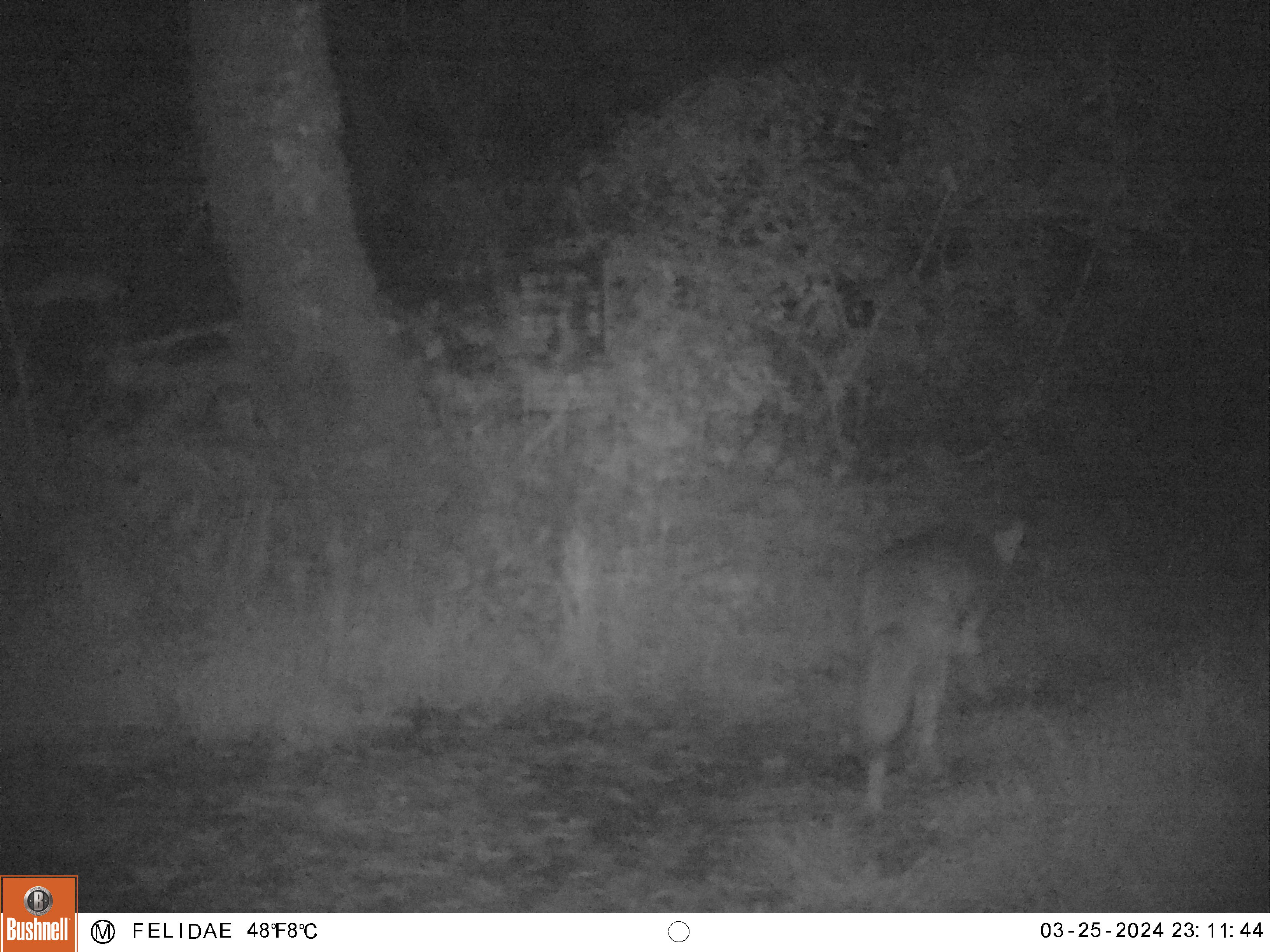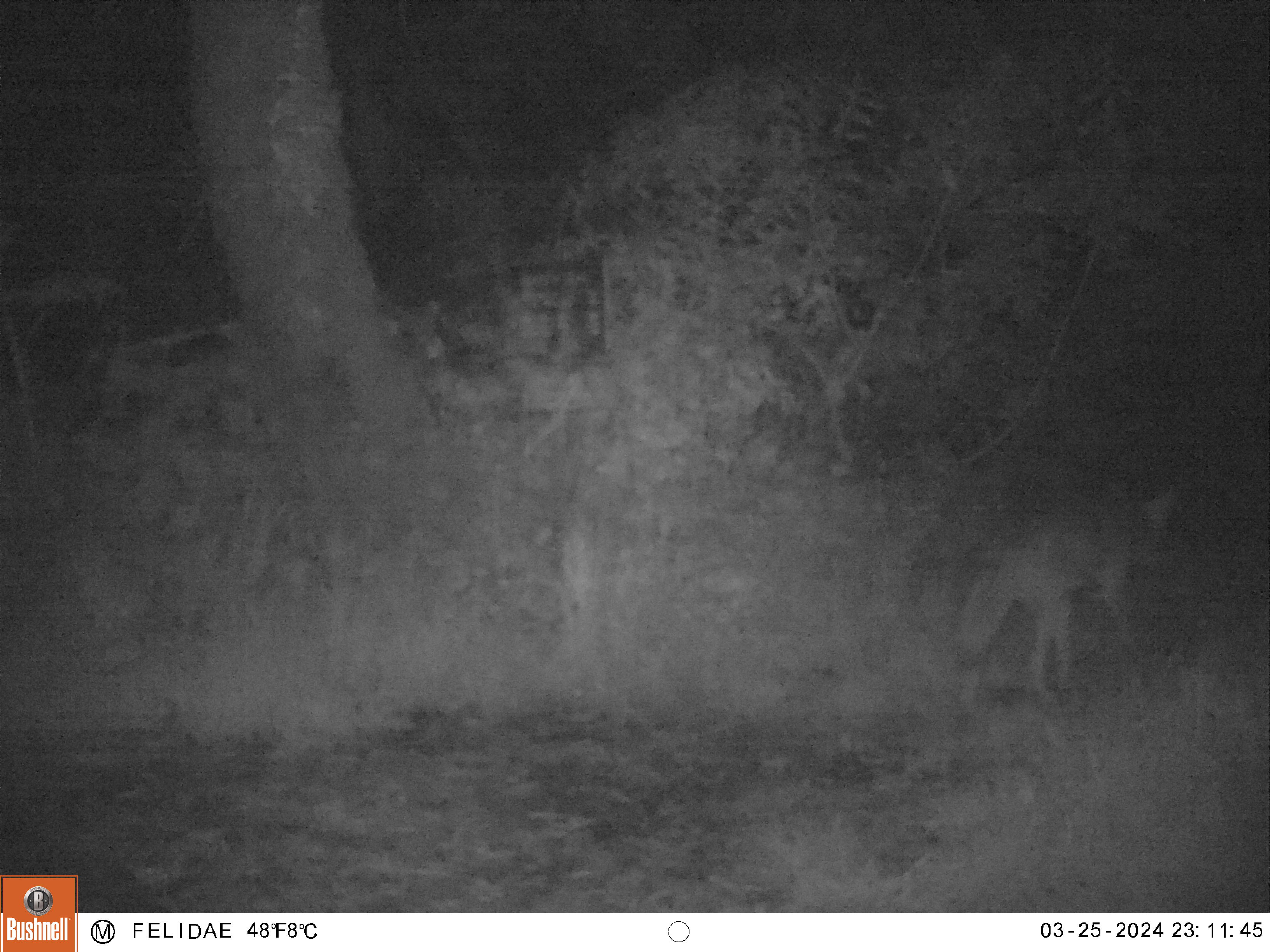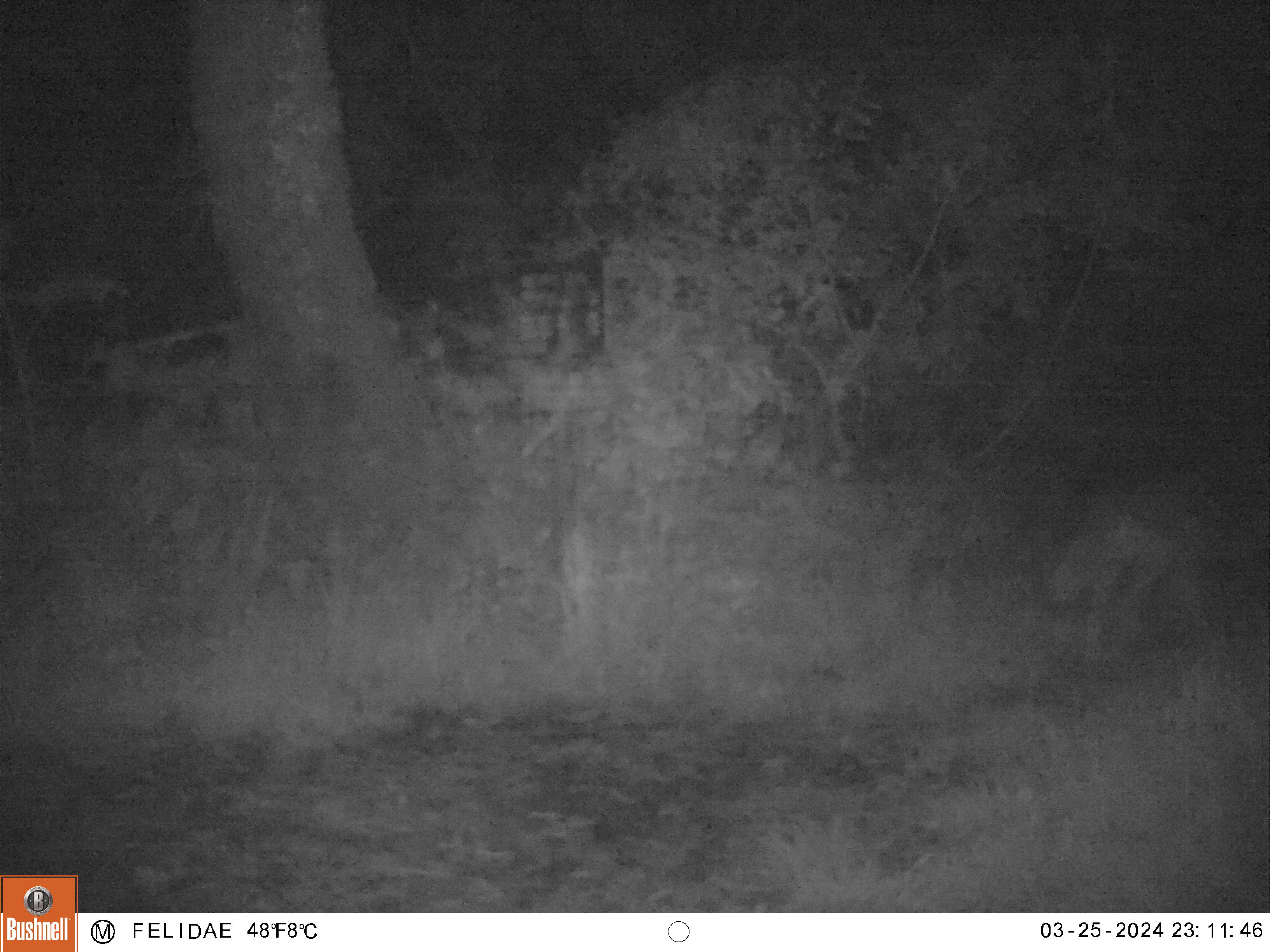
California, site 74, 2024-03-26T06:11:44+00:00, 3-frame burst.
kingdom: Animalia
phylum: Chordata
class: Mammalia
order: Carnivora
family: Canidae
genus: Canis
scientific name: Canis latrans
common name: coyote